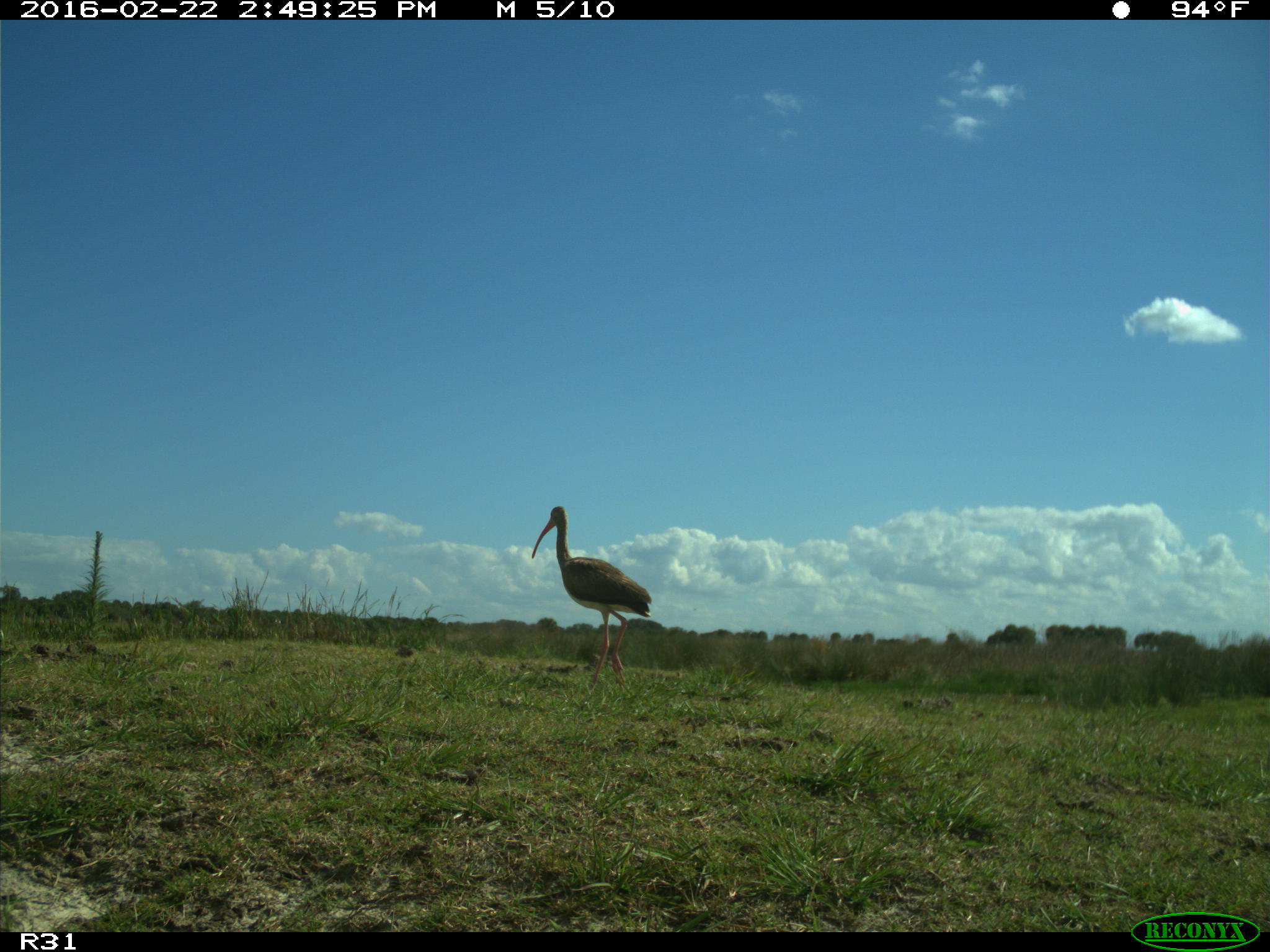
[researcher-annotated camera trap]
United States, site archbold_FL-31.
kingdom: Animalia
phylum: Chordata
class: Aves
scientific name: Aves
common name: birds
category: unidentified bird